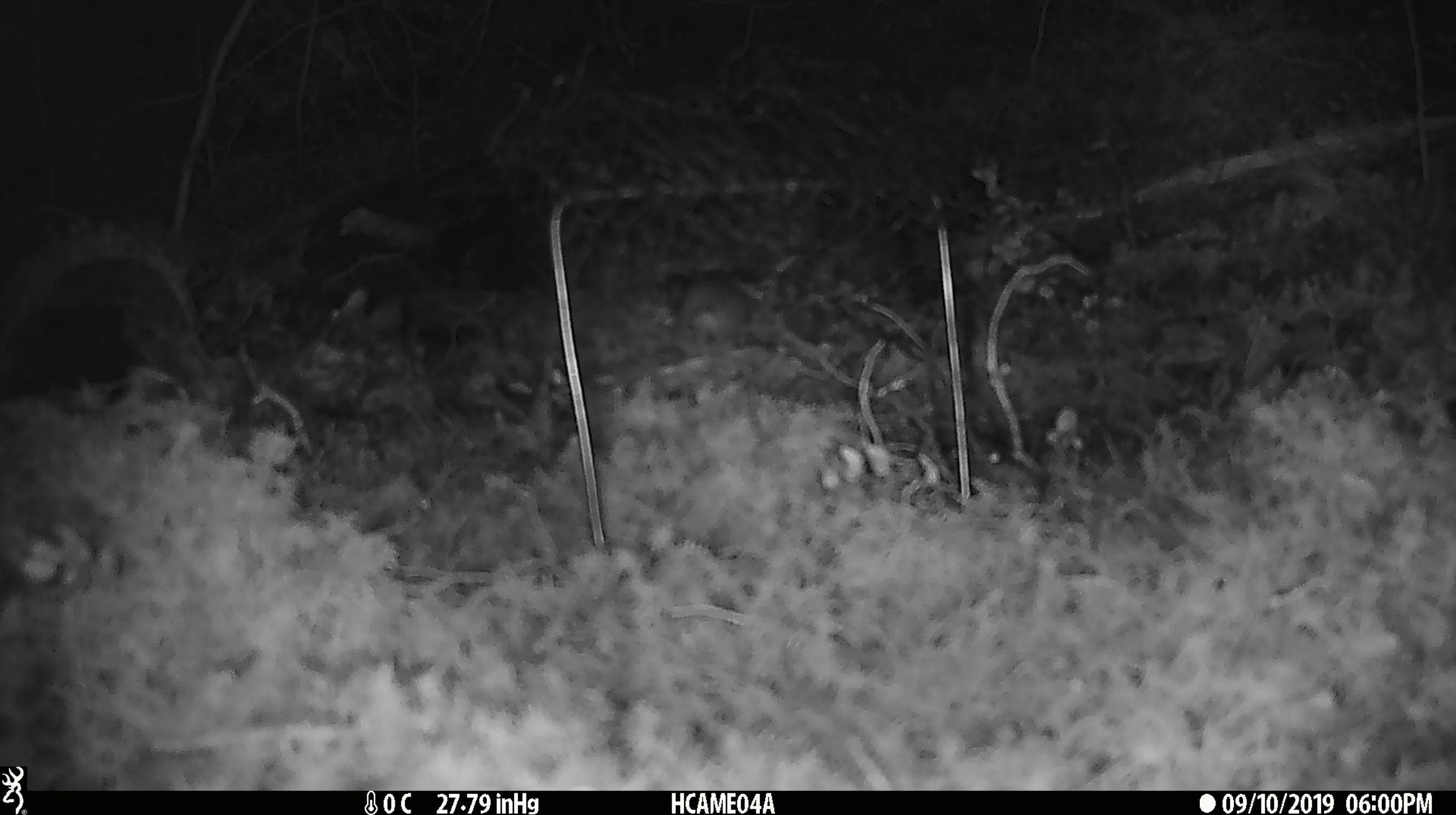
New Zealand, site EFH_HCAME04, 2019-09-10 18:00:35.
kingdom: Animalia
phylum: Chordata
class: Mammalia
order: Rodentia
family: Muridae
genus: Mus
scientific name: Mus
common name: mouse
Mouse (Mus).